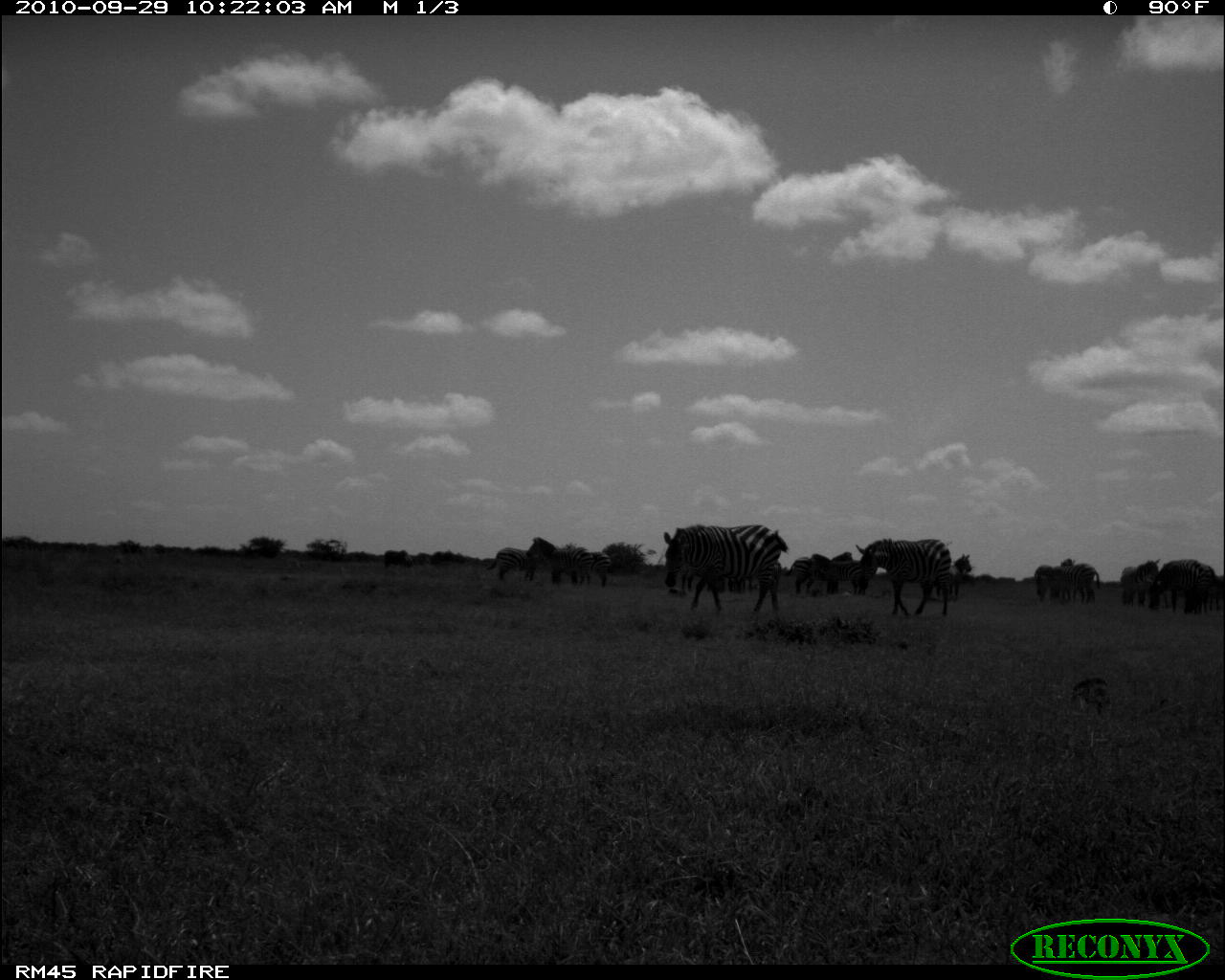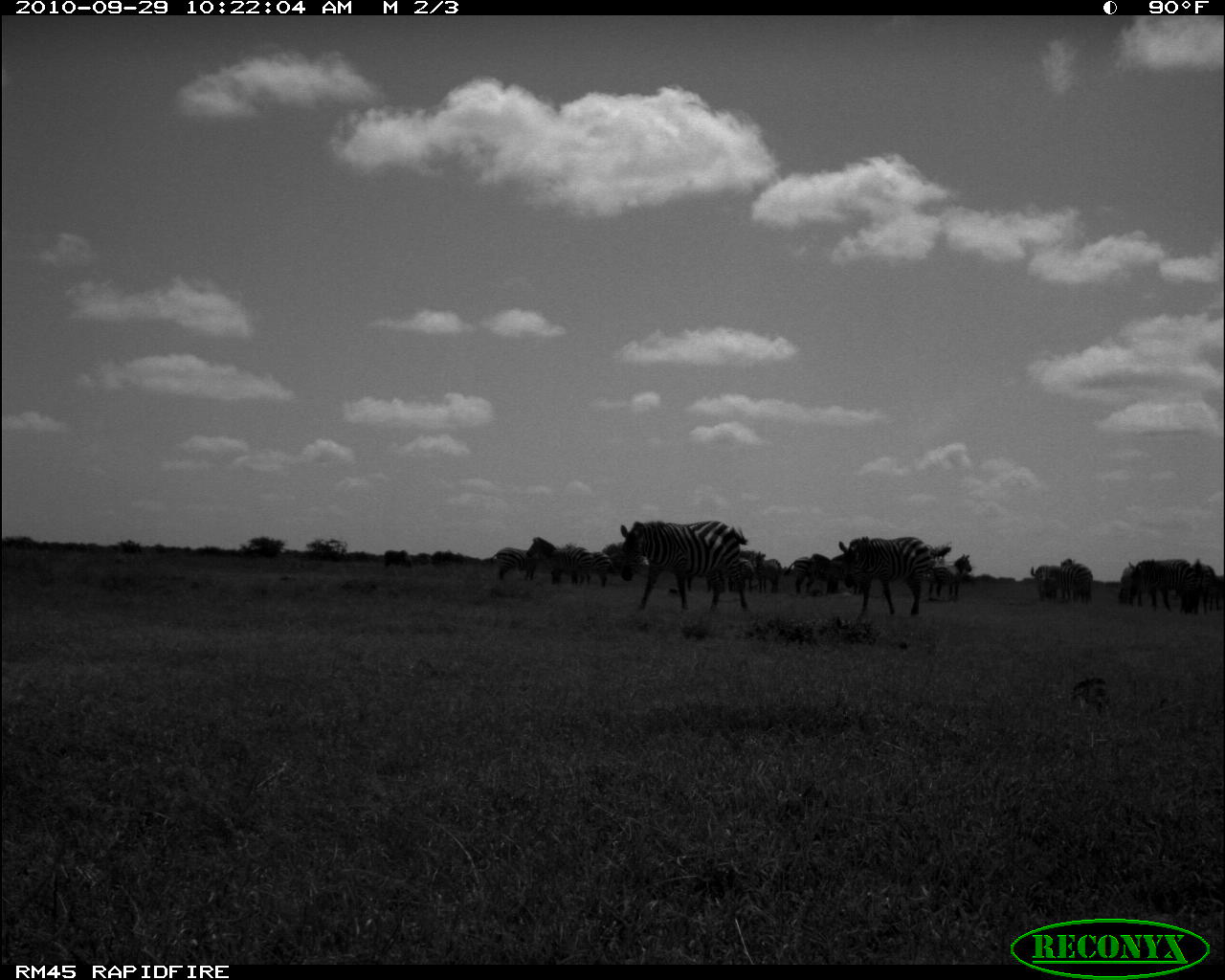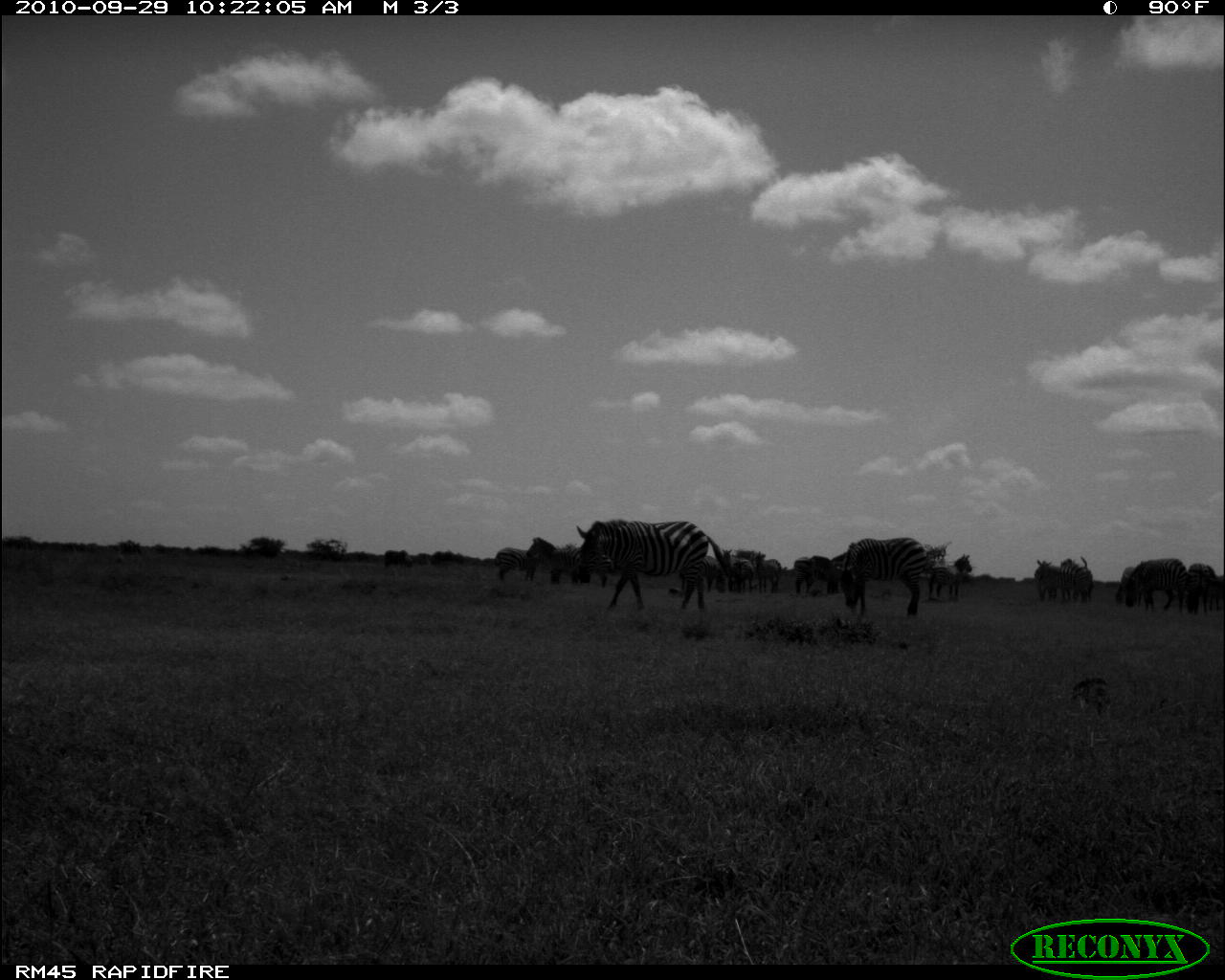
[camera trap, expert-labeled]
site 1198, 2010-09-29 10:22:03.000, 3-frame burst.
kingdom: Animalia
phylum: Chordata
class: Mammalia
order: Perissodactyla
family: Equidae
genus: Equus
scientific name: Equus quagga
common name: plains zebra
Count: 16.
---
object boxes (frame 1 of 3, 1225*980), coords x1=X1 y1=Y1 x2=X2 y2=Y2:
group: x1=382 y1=520 x2=1224 y2=618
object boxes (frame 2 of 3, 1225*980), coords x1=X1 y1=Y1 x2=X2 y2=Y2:
group: x1=379 y1=517 x2=1222 y2=621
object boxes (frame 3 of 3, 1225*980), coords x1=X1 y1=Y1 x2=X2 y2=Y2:
group: x1=382 y1=515 x2=1225 y2=626